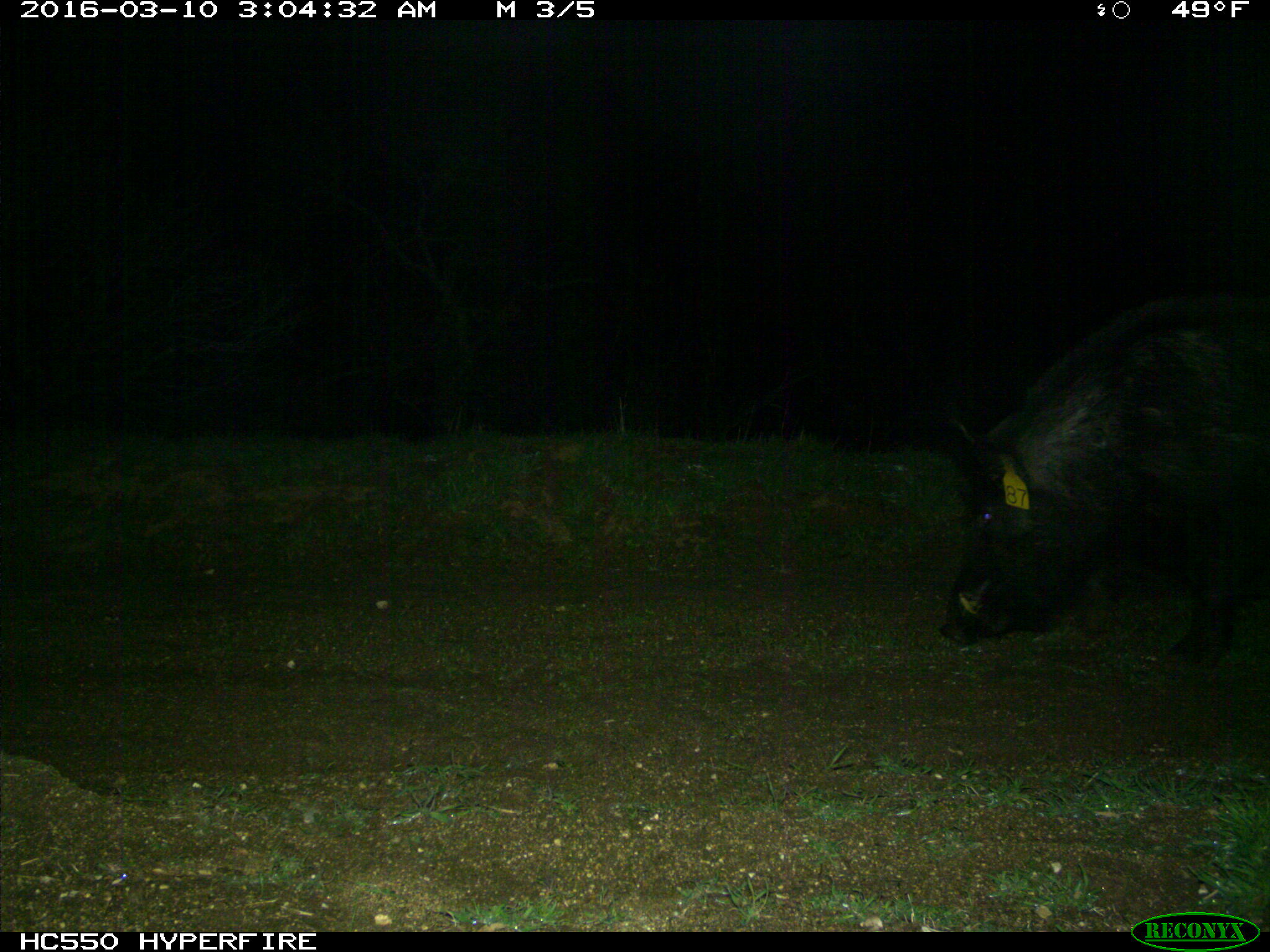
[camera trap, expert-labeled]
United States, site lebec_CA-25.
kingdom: Animalia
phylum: Chordata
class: Mammalia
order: Artiodactyla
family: Suidae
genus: Sus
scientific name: Sus scrofa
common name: wild boar